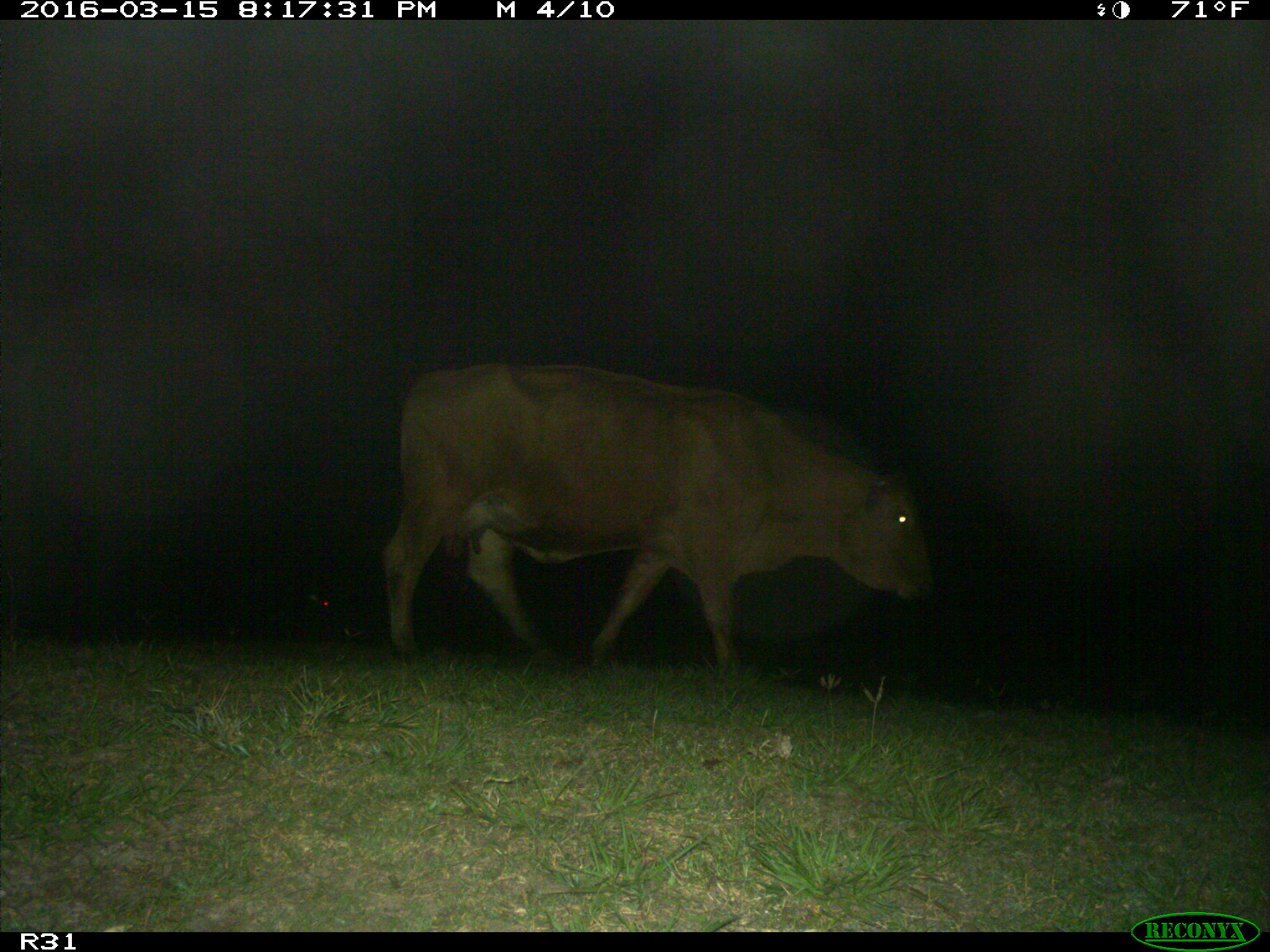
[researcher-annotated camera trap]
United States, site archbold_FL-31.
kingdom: Animalia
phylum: Chordata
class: Mammalia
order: Artiodactyla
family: Bovidae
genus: Bos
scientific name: Bos taurus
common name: domestic cow